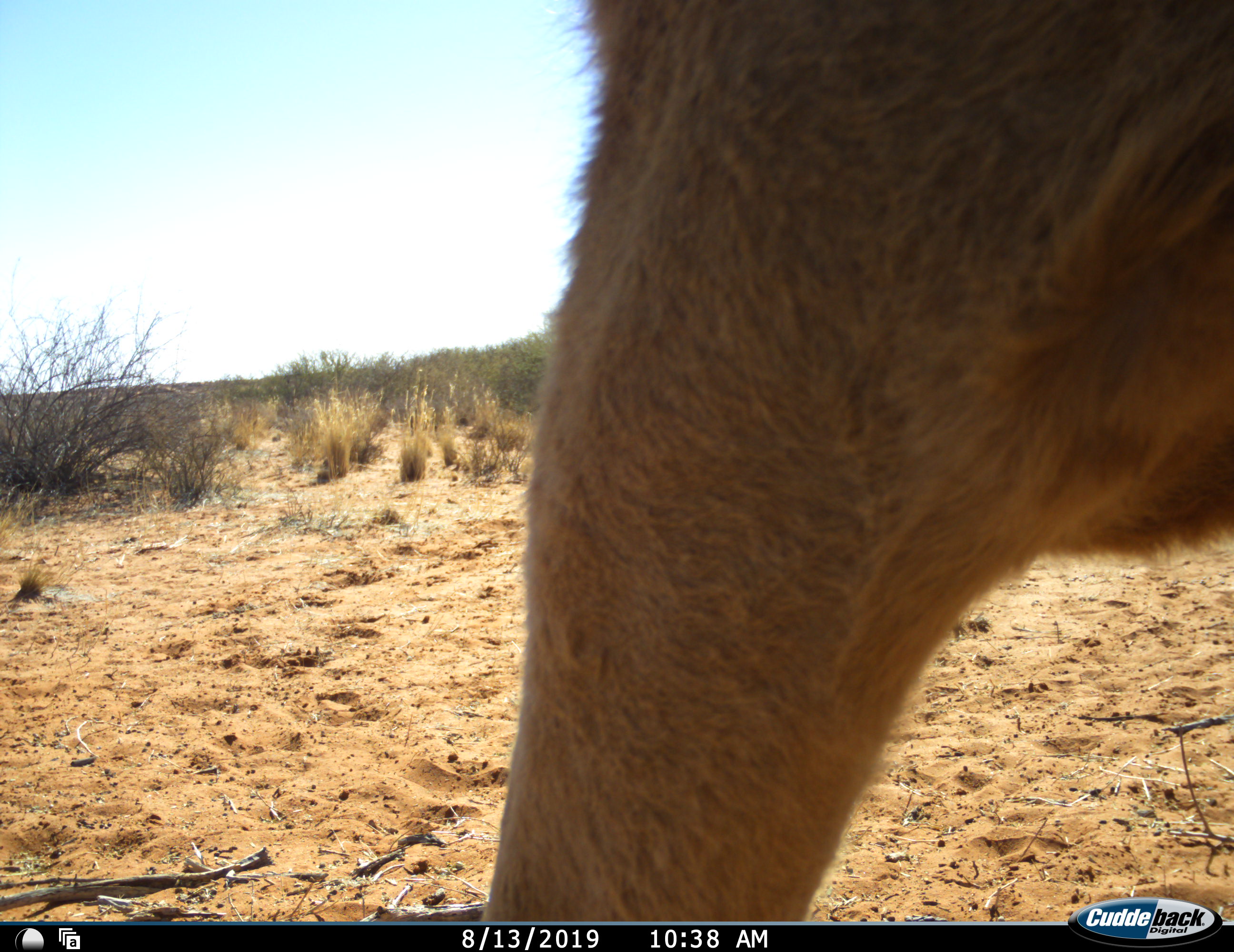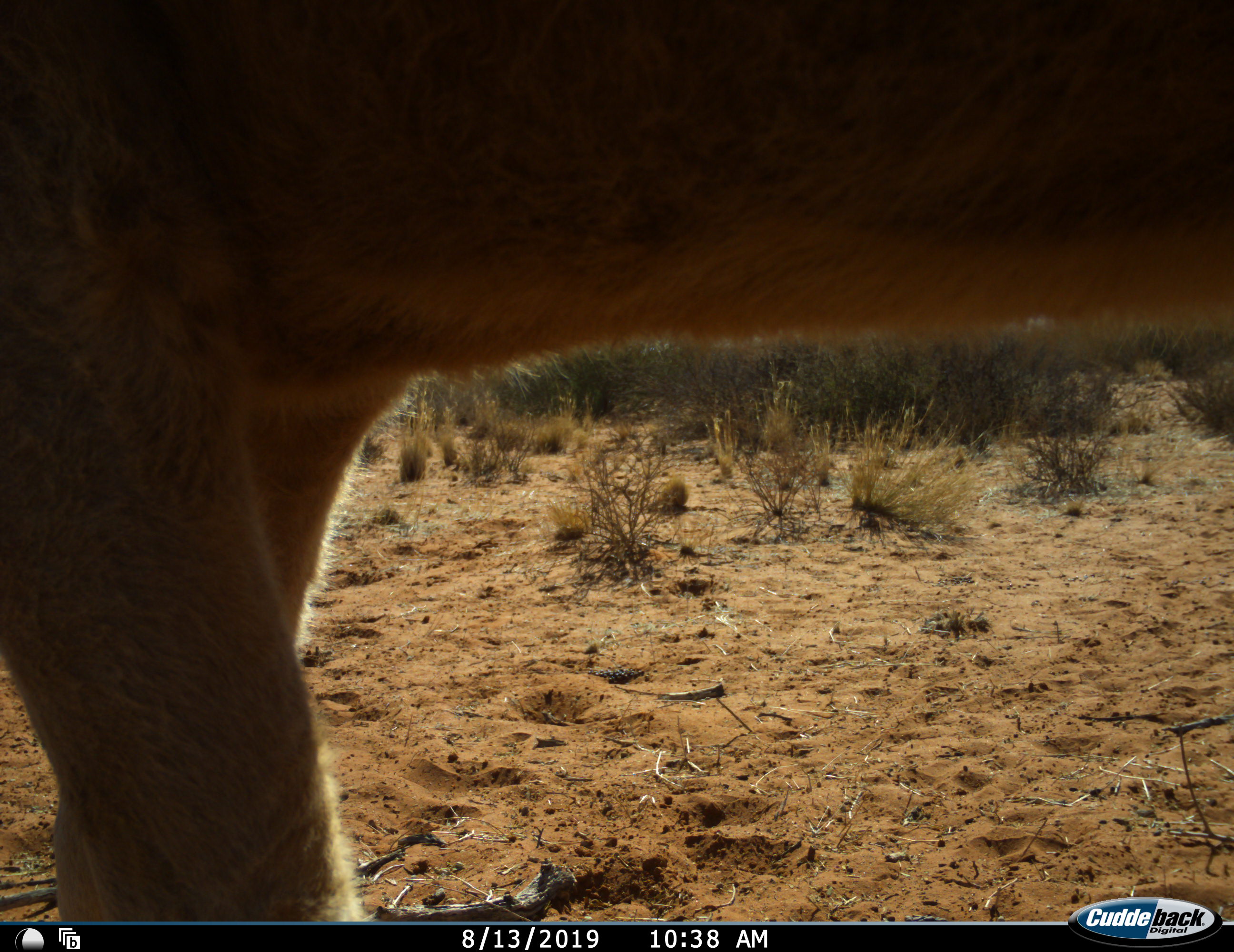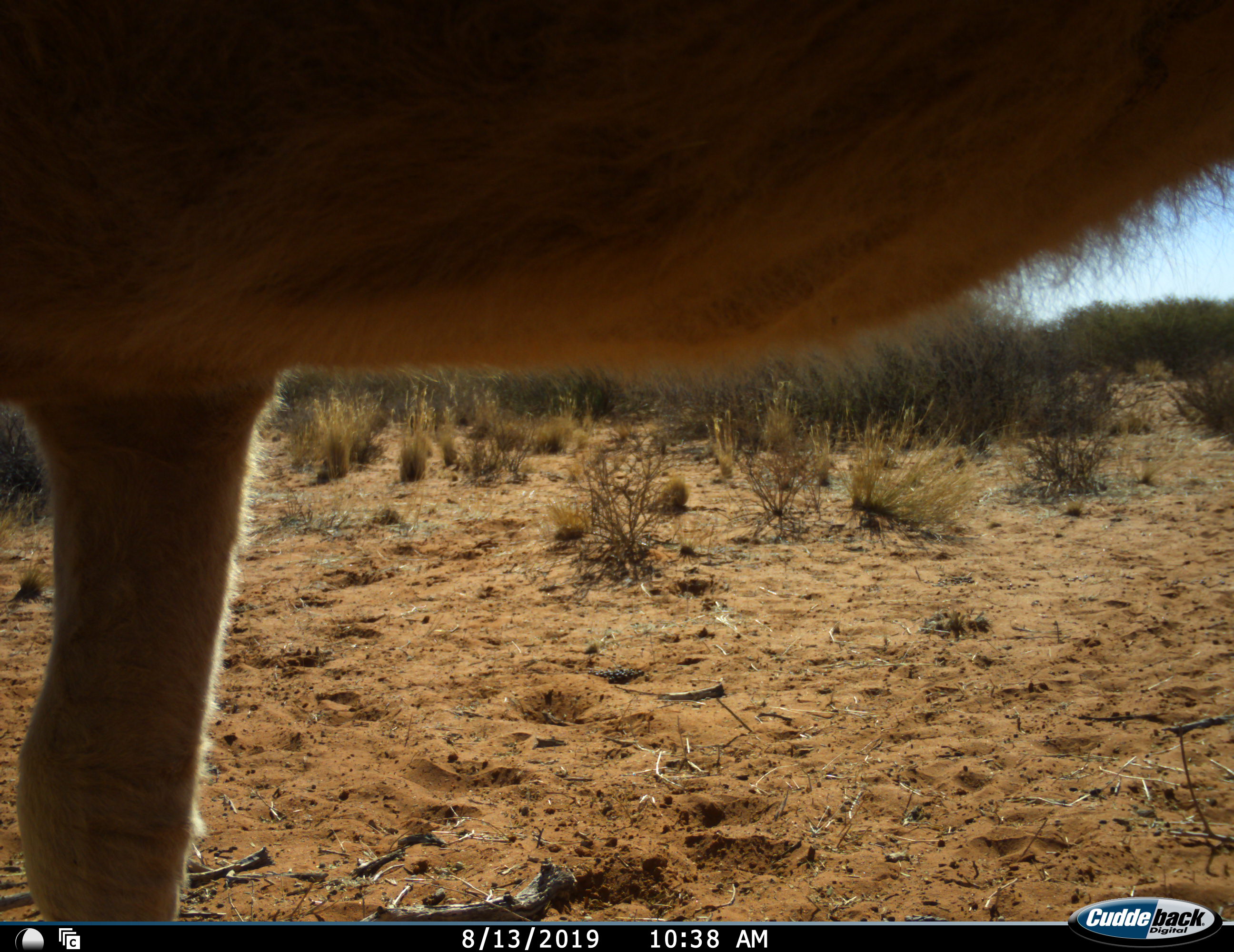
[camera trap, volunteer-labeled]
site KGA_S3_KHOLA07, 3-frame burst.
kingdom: Animalia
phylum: Chordata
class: Mammalia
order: Artiodactyla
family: Bovidae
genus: Alcelaphus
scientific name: Alcelaphus buselaphus caama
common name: red hartebeest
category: hartebeestred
Hartebeestred (red hartebeest) (Alcelaphus buselaphus caama), count 1. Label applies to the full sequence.